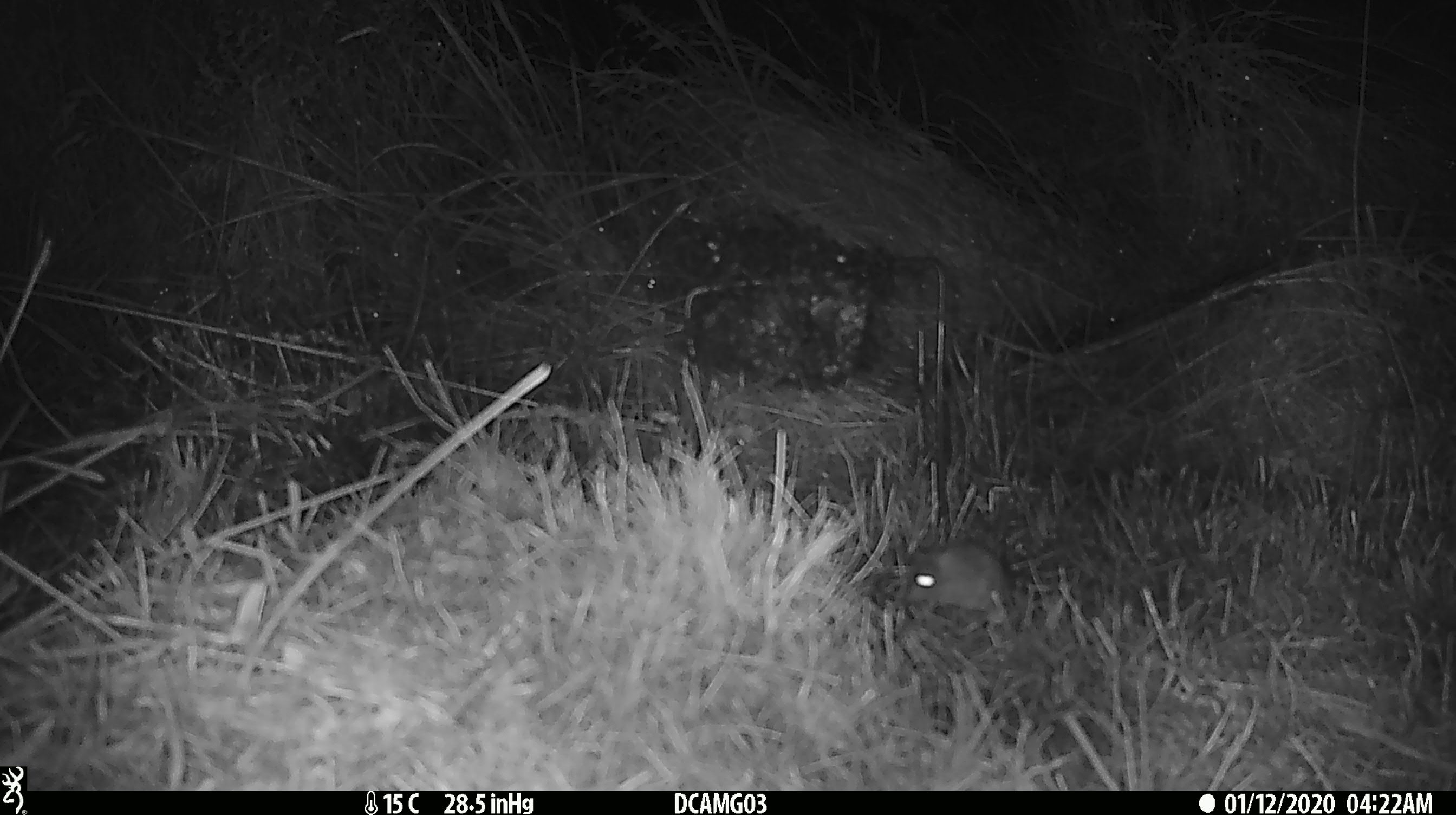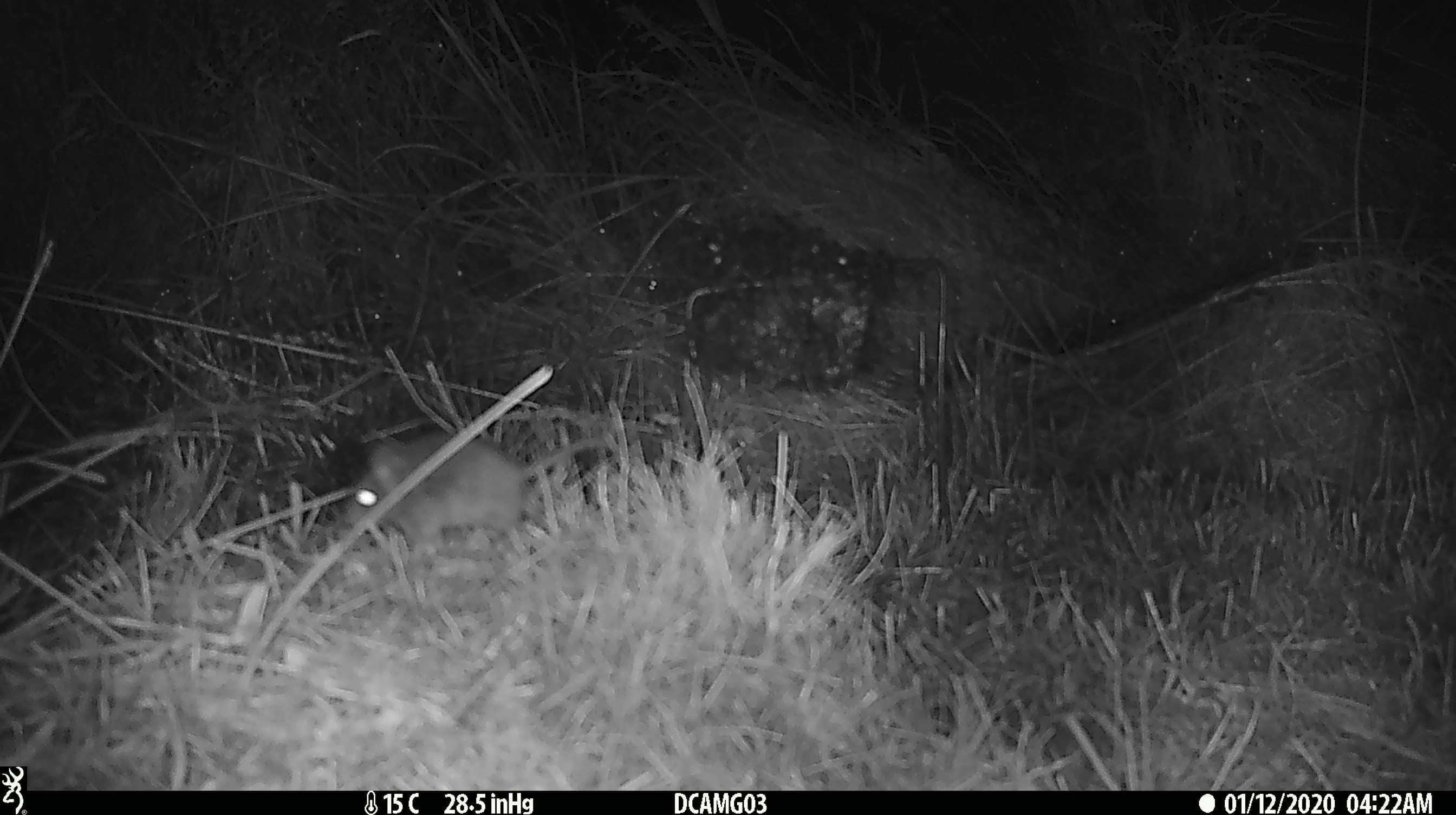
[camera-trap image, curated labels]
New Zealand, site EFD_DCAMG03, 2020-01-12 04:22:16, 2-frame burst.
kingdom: Animalia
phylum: Chordata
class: Mammalia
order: Rodentia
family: Muridae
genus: Mus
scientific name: Mus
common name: mouse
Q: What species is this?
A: Mouse (Mus).